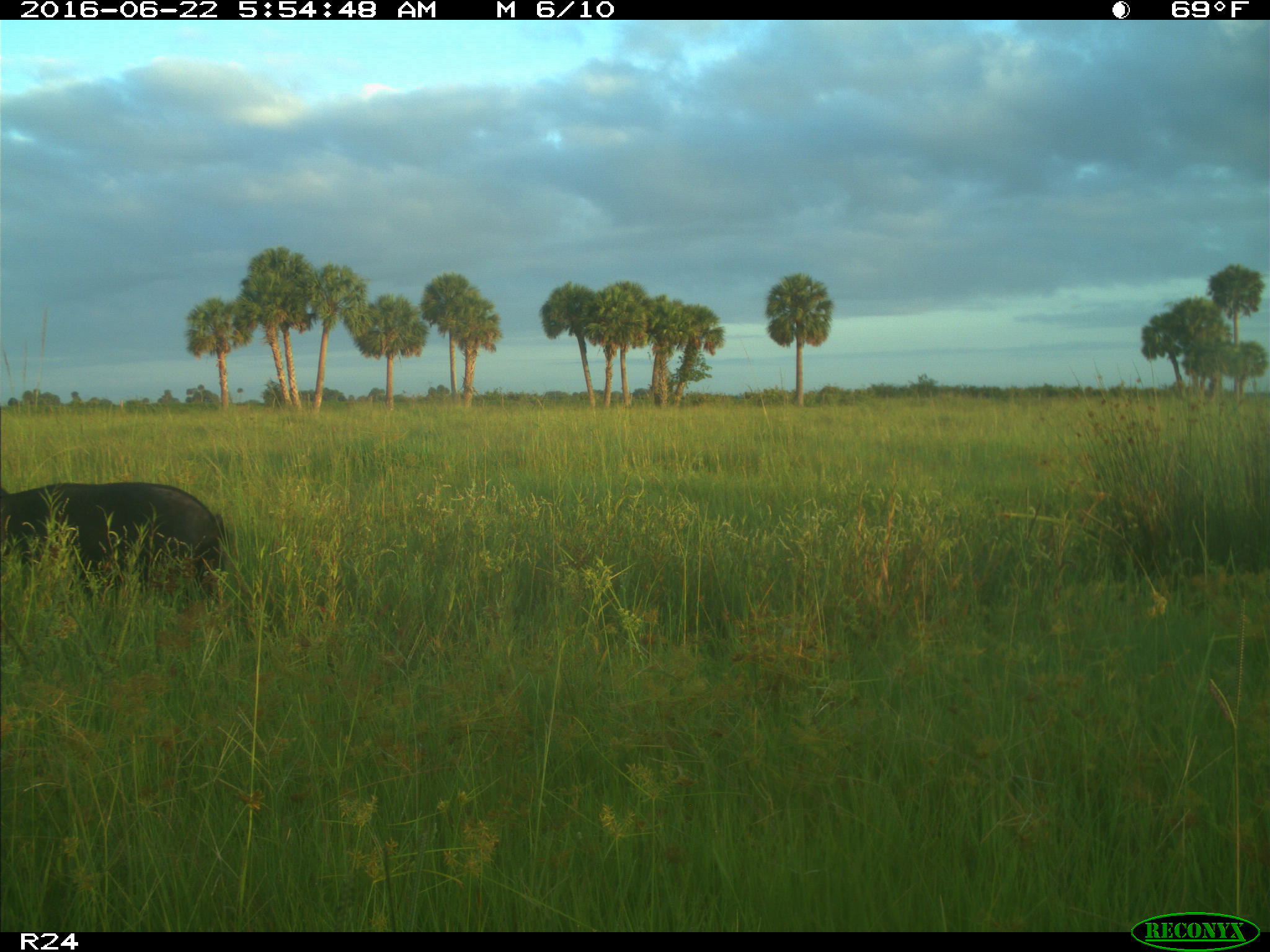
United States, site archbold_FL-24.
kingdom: Animalia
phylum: Chordata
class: Mammalia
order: Artiodactyla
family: Suidae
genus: Sus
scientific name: Sus scrofa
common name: wild boar